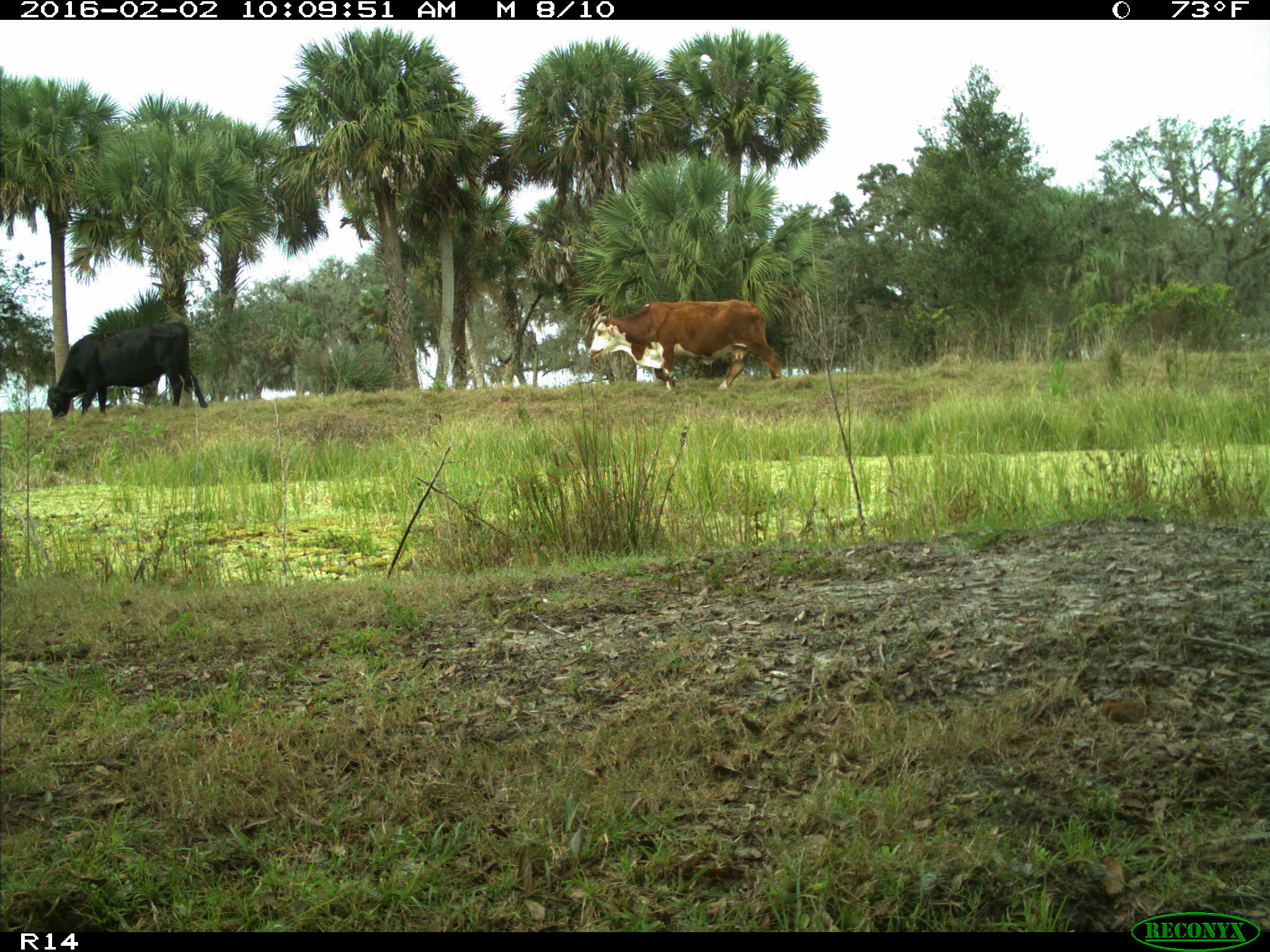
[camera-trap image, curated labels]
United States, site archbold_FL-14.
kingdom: Animalia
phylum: Chordata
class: Mammalia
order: Artiodactyla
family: Bovidae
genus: Bos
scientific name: Bos taurus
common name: domestic cow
Bos taurus (domestic cow).